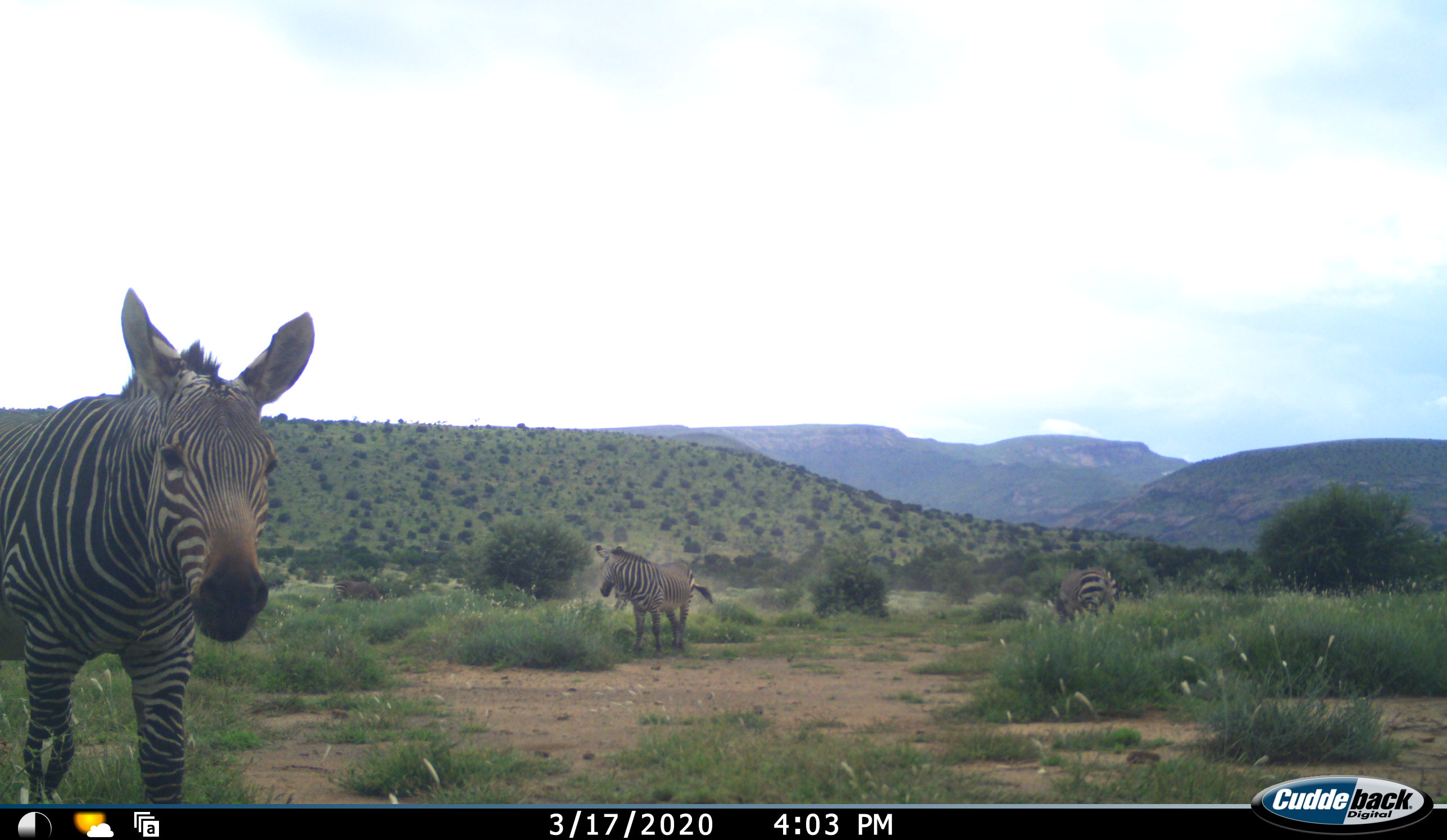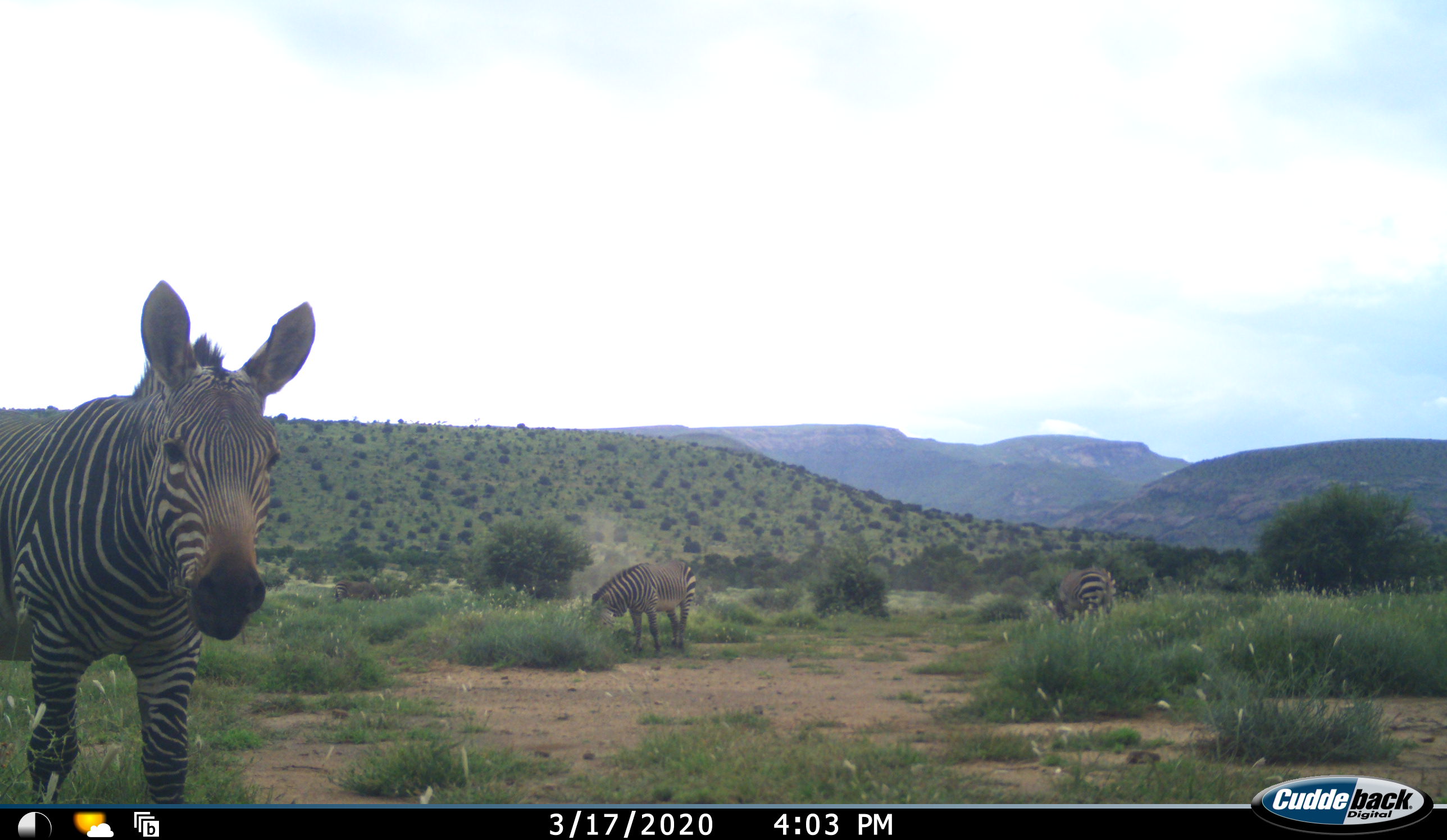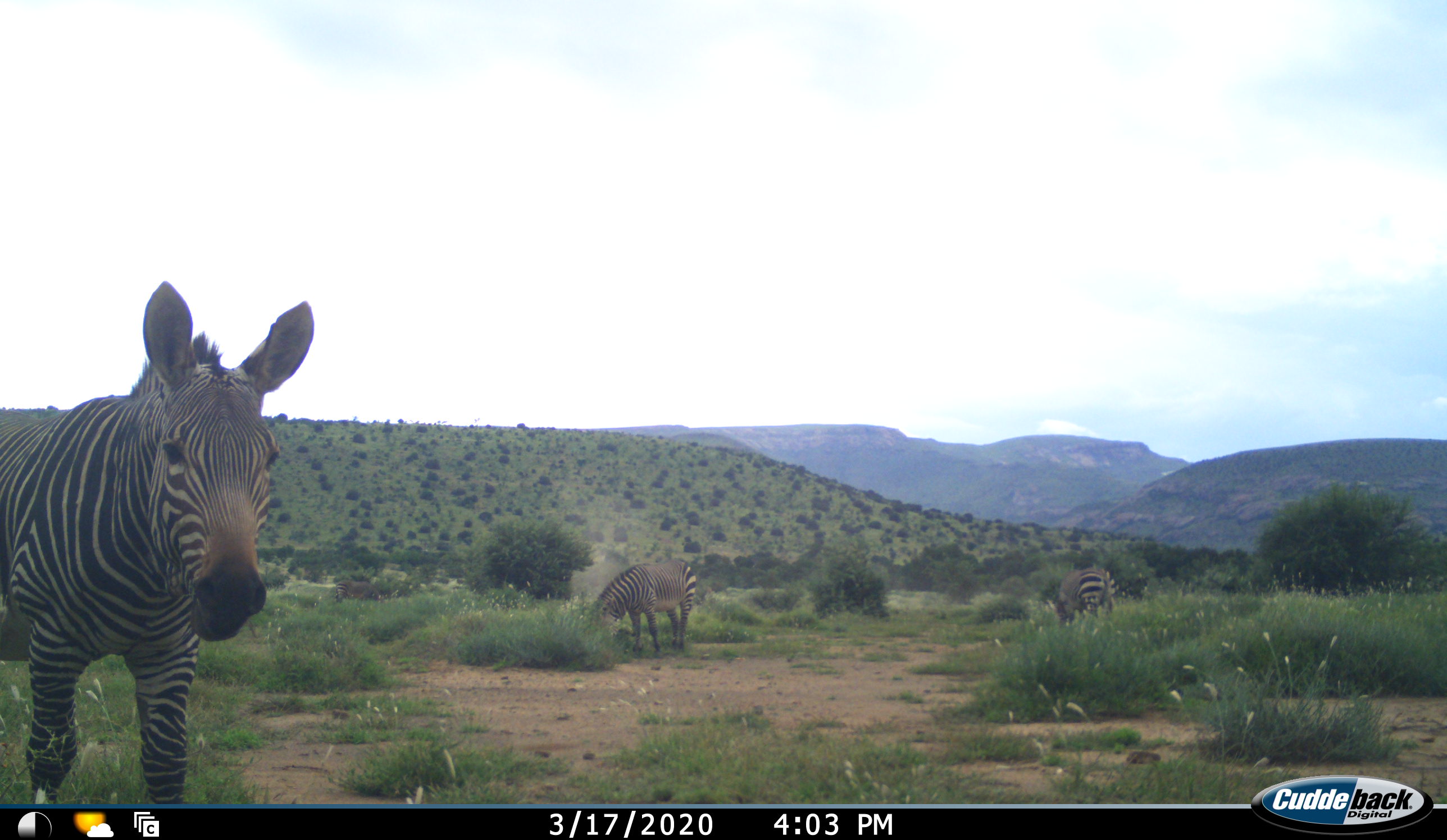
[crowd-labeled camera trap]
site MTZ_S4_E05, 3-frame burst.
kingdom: Animalia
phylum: Chordata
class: Mammalia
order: Perissodactyla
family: Equidae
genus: Equus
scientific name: Equus zebra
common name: mountain zebra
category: zebramountain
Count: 3.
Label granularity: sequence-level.